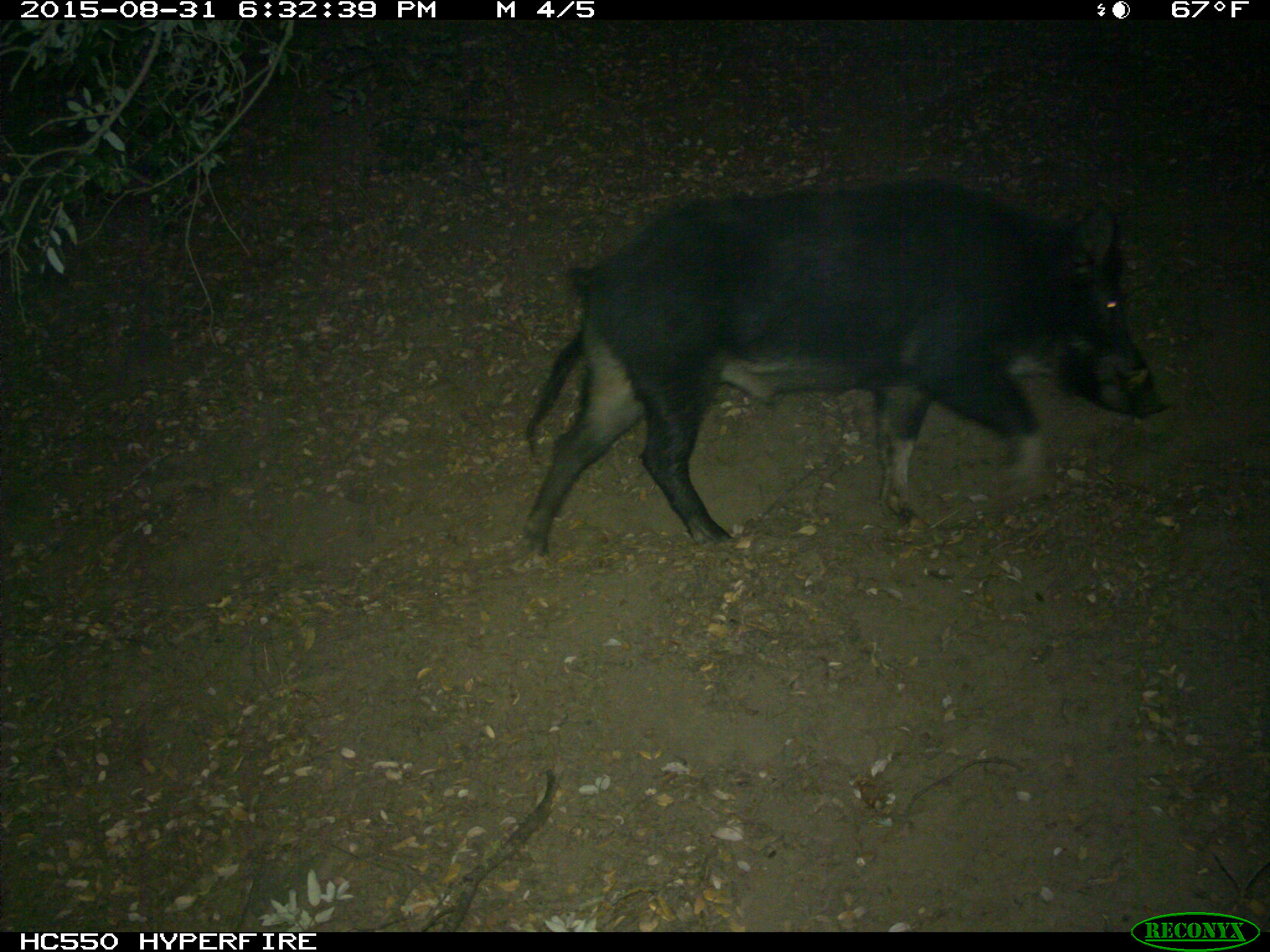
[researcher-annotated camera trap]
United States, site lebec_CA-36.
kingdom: Animalia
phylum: Chordata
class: Mammalia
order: Artiodactyla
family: Suidae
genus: Sus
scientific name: Sus scrofa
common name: wild boar